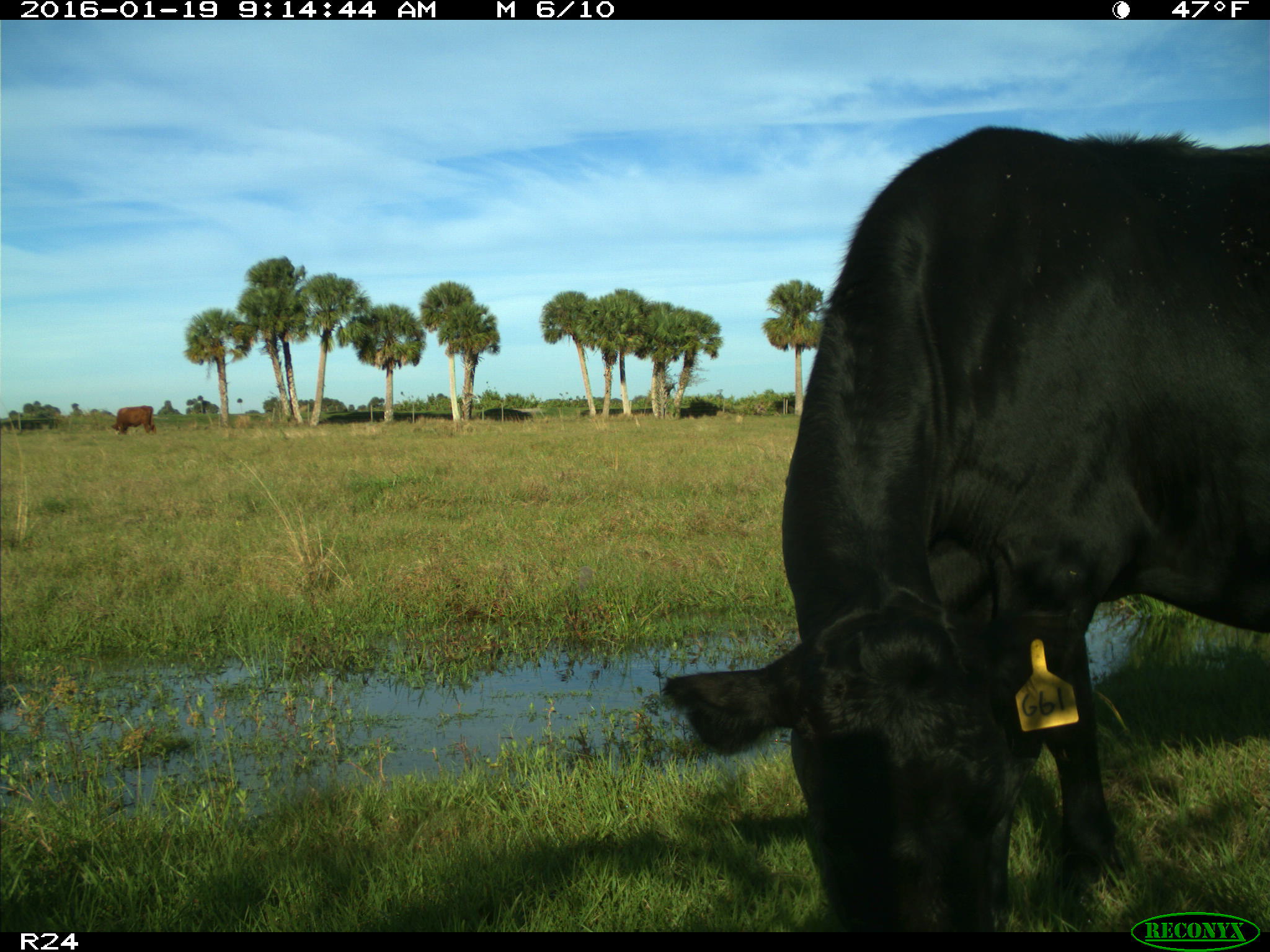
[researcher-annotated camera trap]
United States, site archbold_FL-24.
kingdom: Animalia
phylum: Chordata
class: Mammalia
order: Artiodactyla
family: Bovidae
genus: Bos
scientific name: Bos taurus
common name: domestic cow